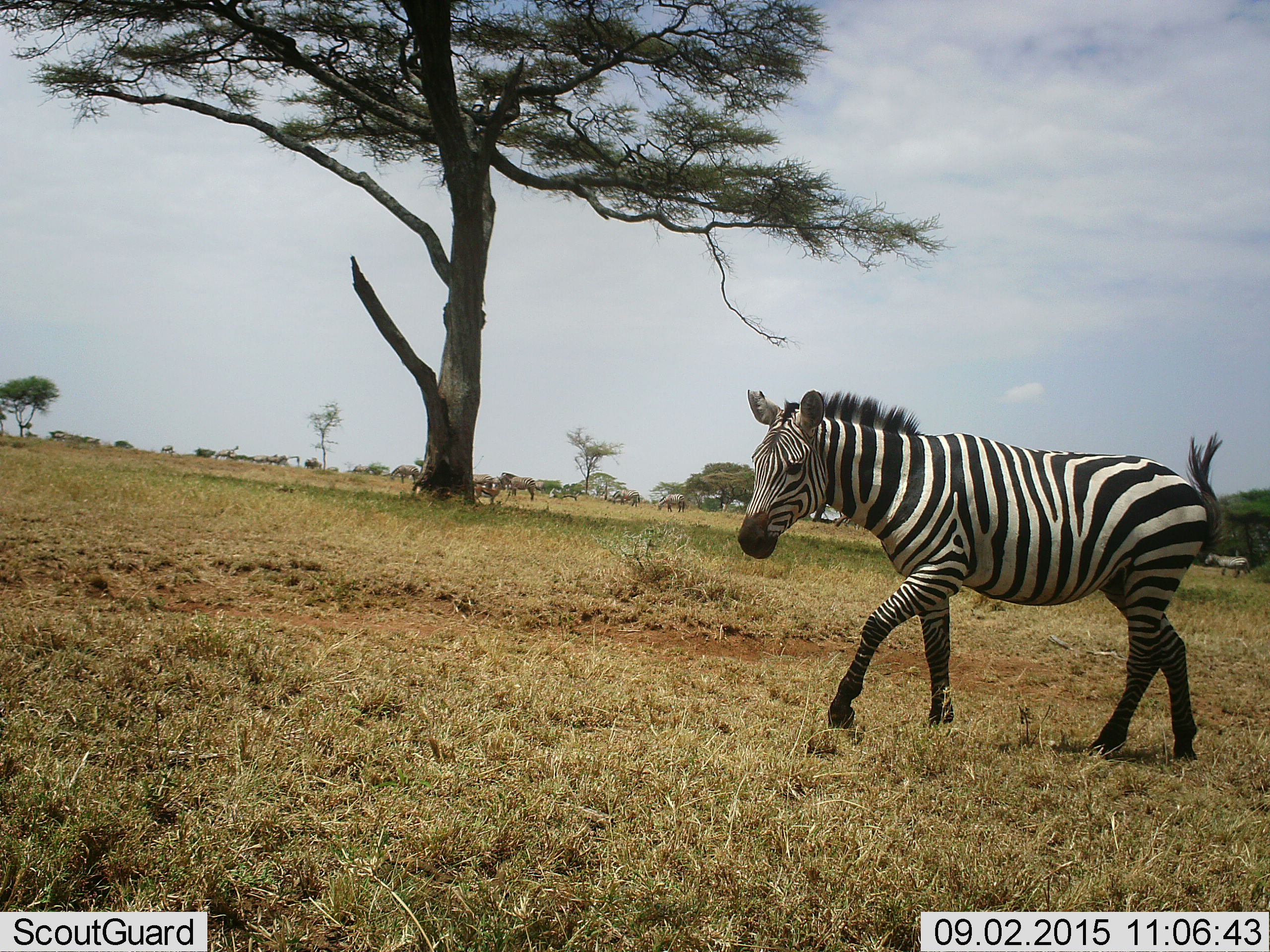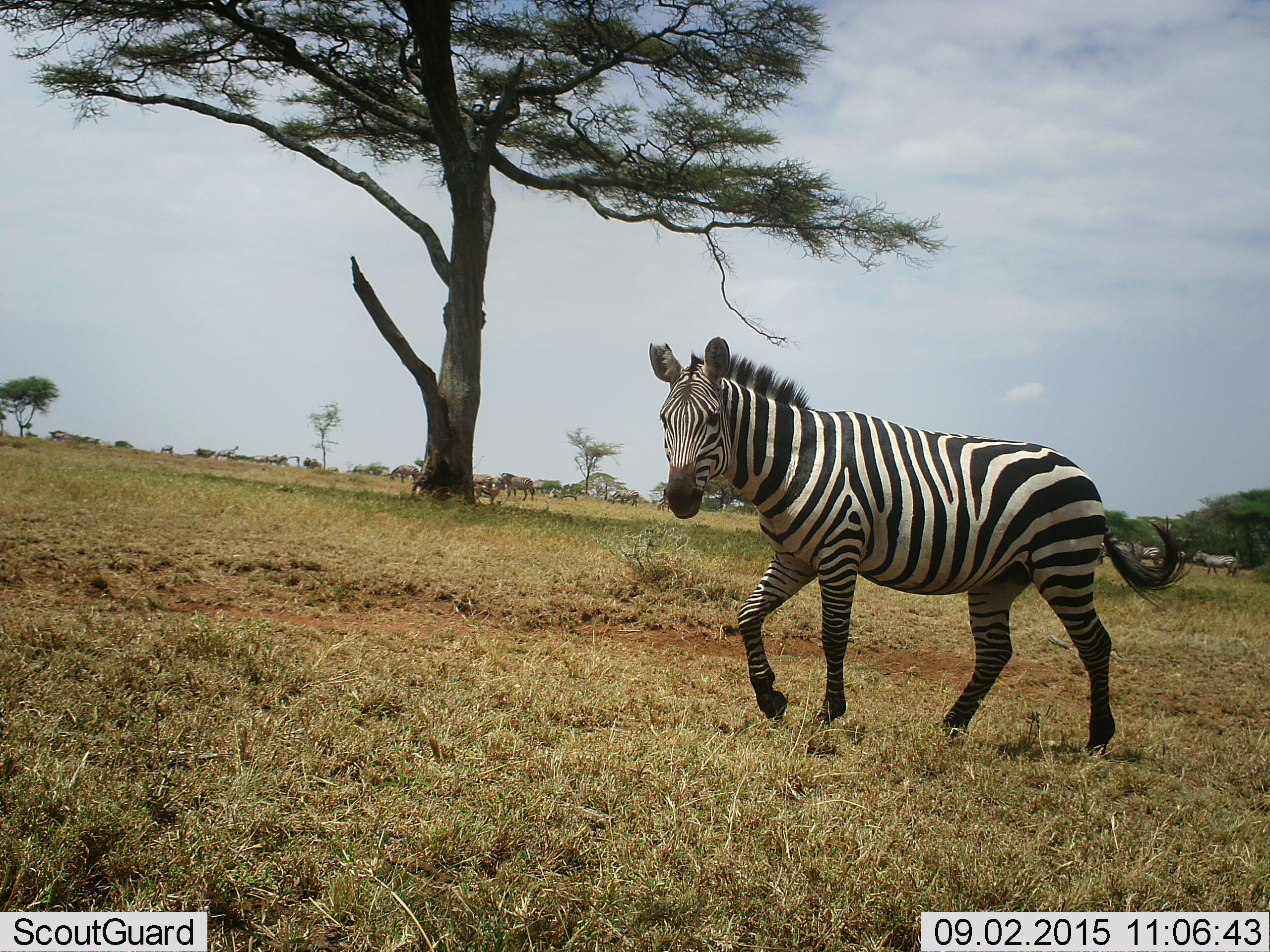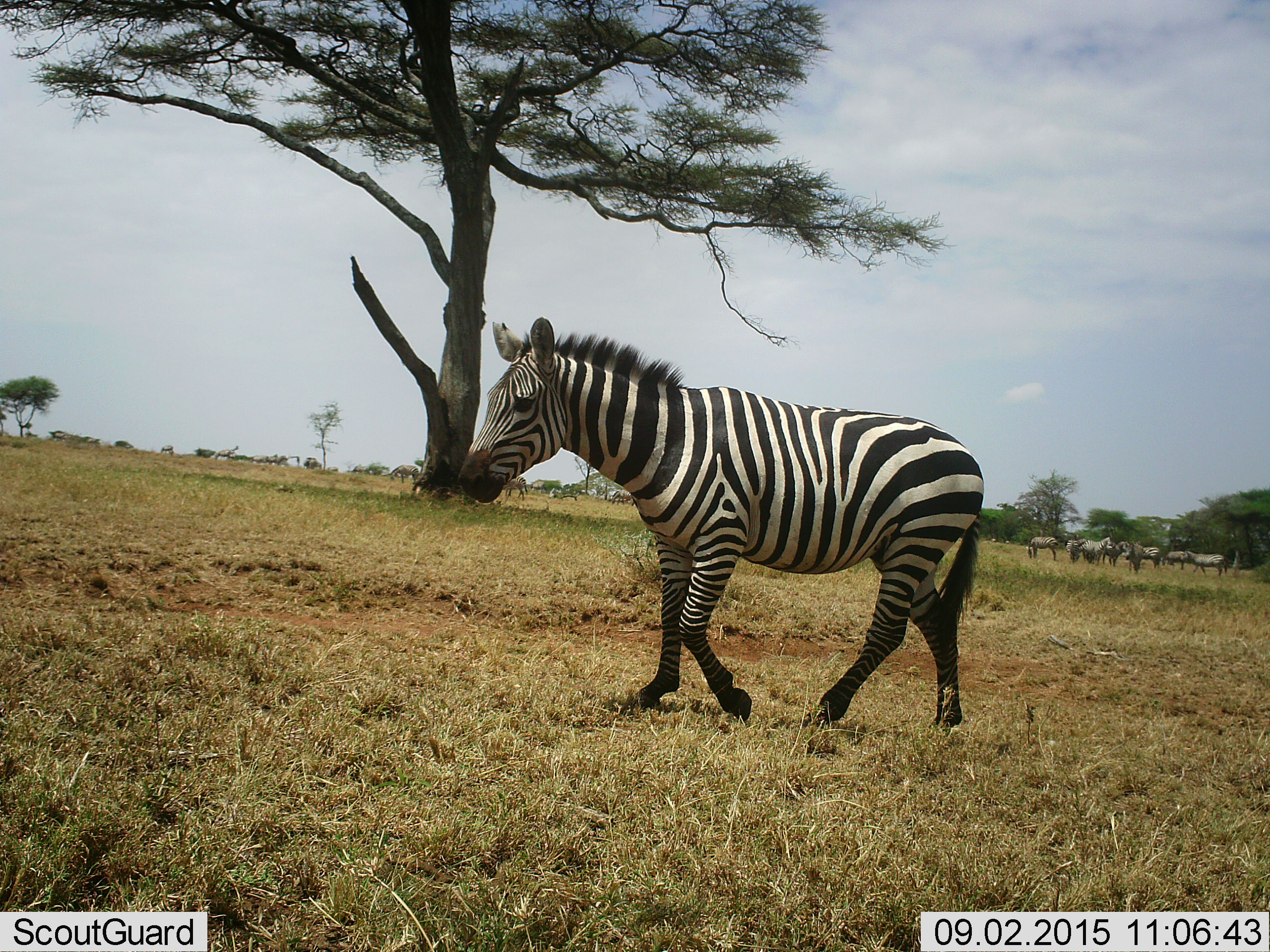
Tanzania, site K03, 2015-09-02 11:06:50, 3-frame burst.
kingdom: Animalia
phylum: Chordata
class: Mammalia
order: Perissodactyla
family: Equidae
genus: Equus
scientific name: Equus quagga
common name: plains zebra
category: zebra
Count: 11-50.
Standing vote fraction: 70%.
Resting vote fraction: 0%.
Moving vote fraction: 90%.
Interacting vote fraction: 0%.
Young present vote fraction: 10%.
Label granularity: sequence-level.